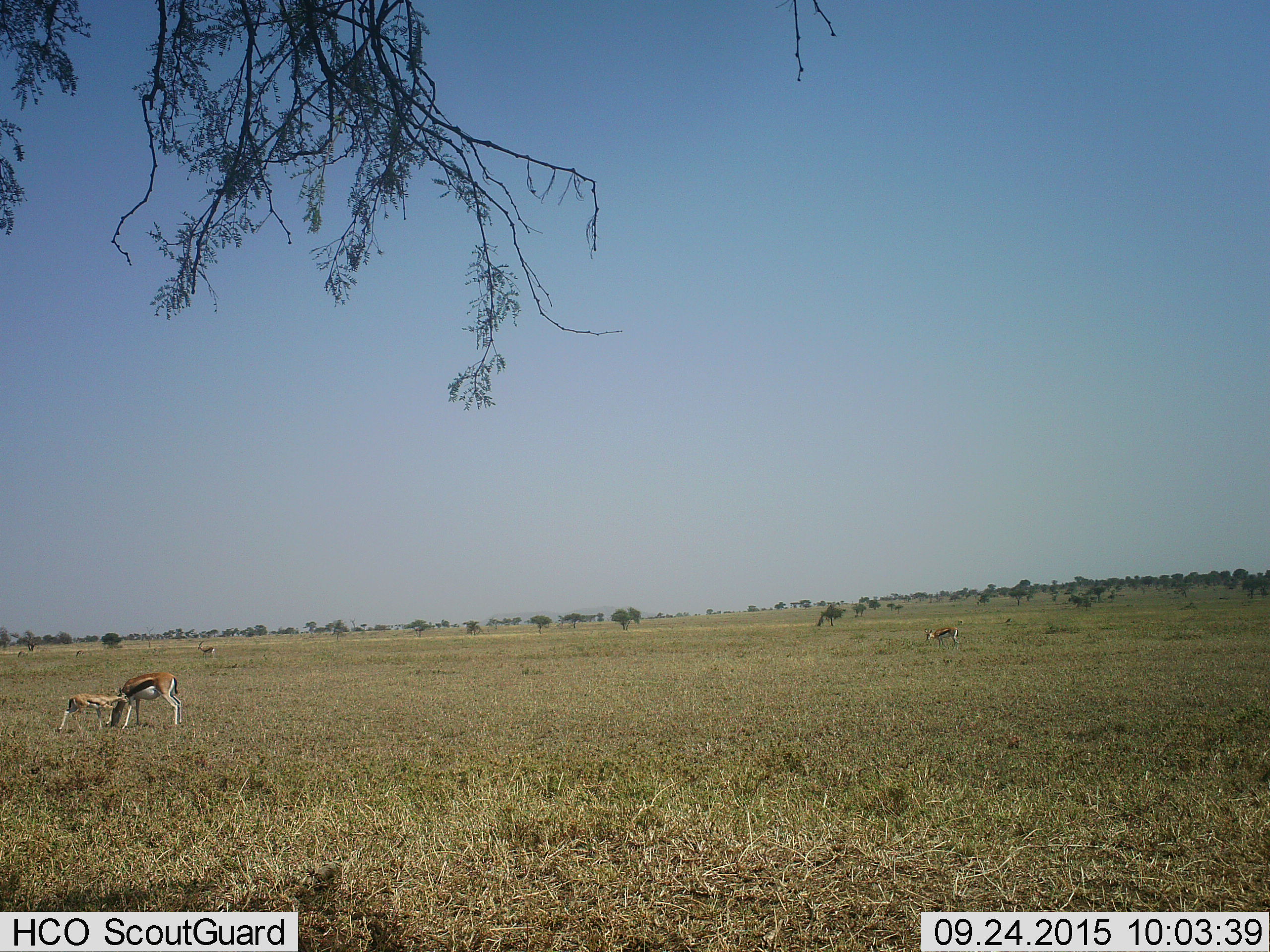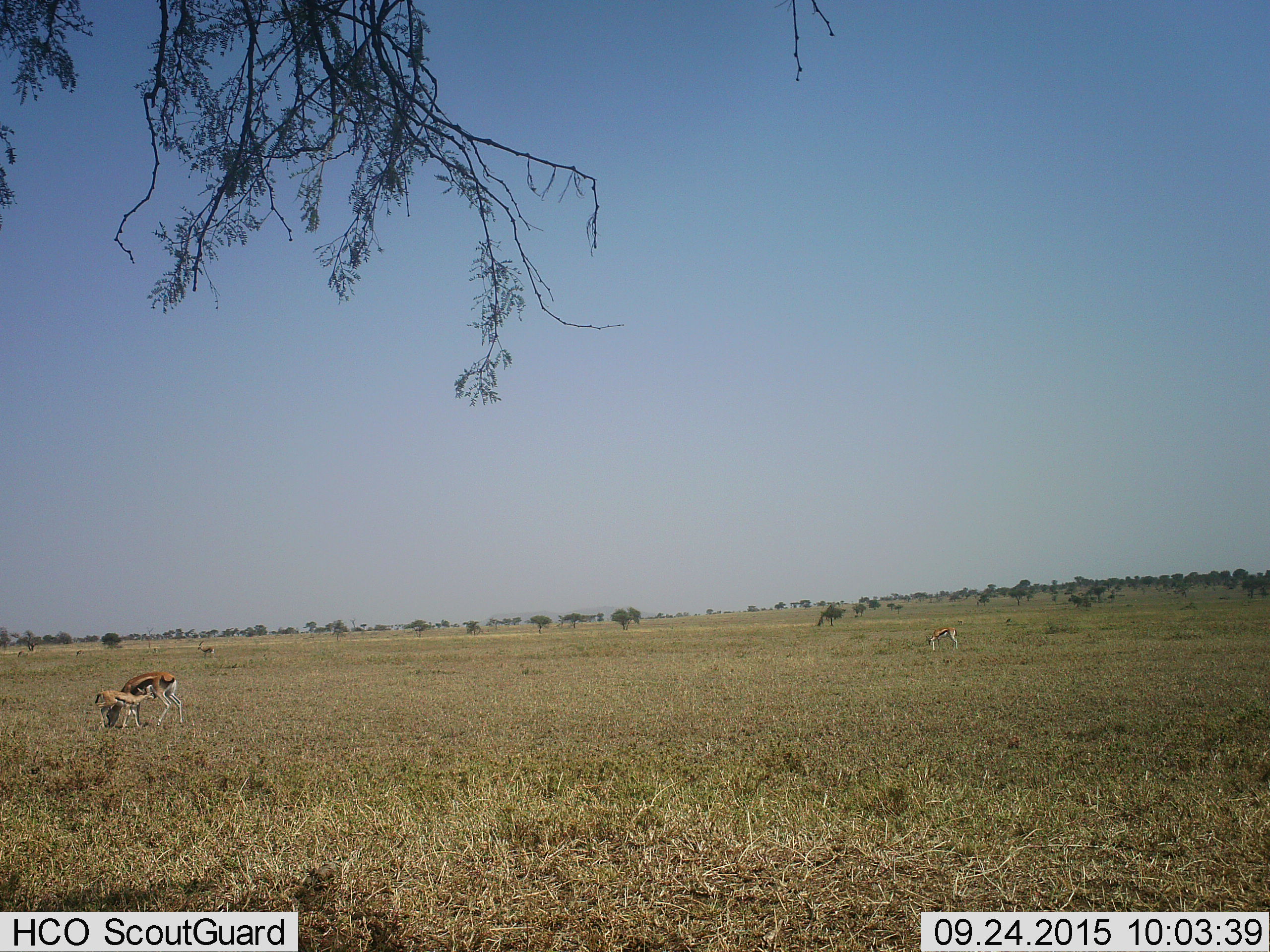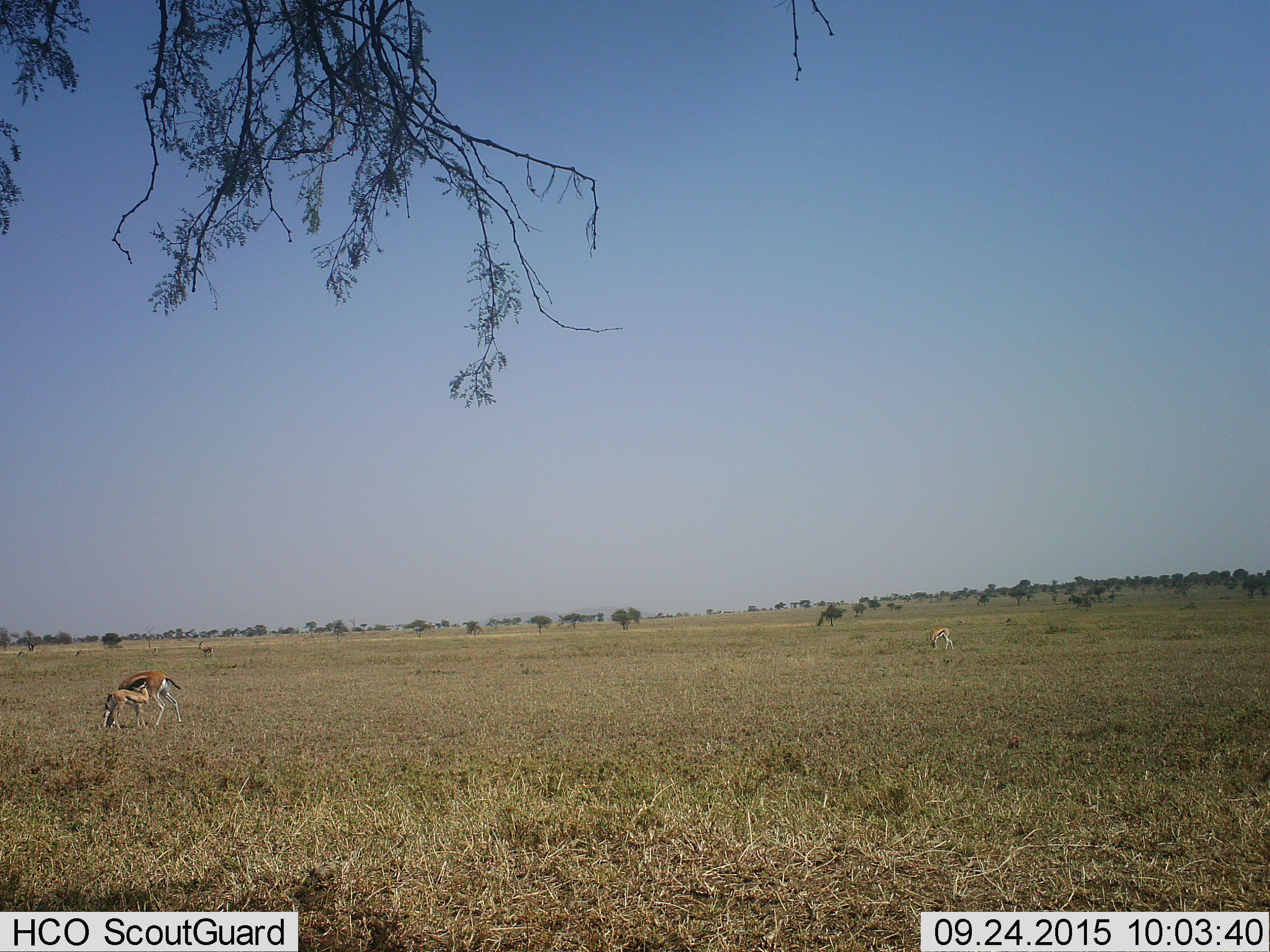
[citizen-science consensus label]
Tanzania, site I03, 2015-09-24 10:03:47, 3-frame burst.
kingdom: Animalia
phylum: Chordata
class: Mammalia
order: Artiodactyla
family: Bovidae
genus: Eudorcas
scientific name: Eudorcas thomsonii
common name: thomson's gazelle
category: gazellethomsons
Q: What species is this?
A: Gazellethomsons (thomson's gazelle) (Eudorcas thomsonii).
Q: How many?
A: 4.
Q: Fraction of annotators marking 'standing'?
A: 78%.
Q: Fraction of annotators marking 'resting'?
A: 0%.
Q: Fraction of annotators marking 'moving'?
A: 11%.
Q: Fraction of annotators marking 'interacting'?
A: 22%.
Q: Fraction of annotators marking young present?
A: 89%.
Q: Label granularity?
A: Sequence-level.